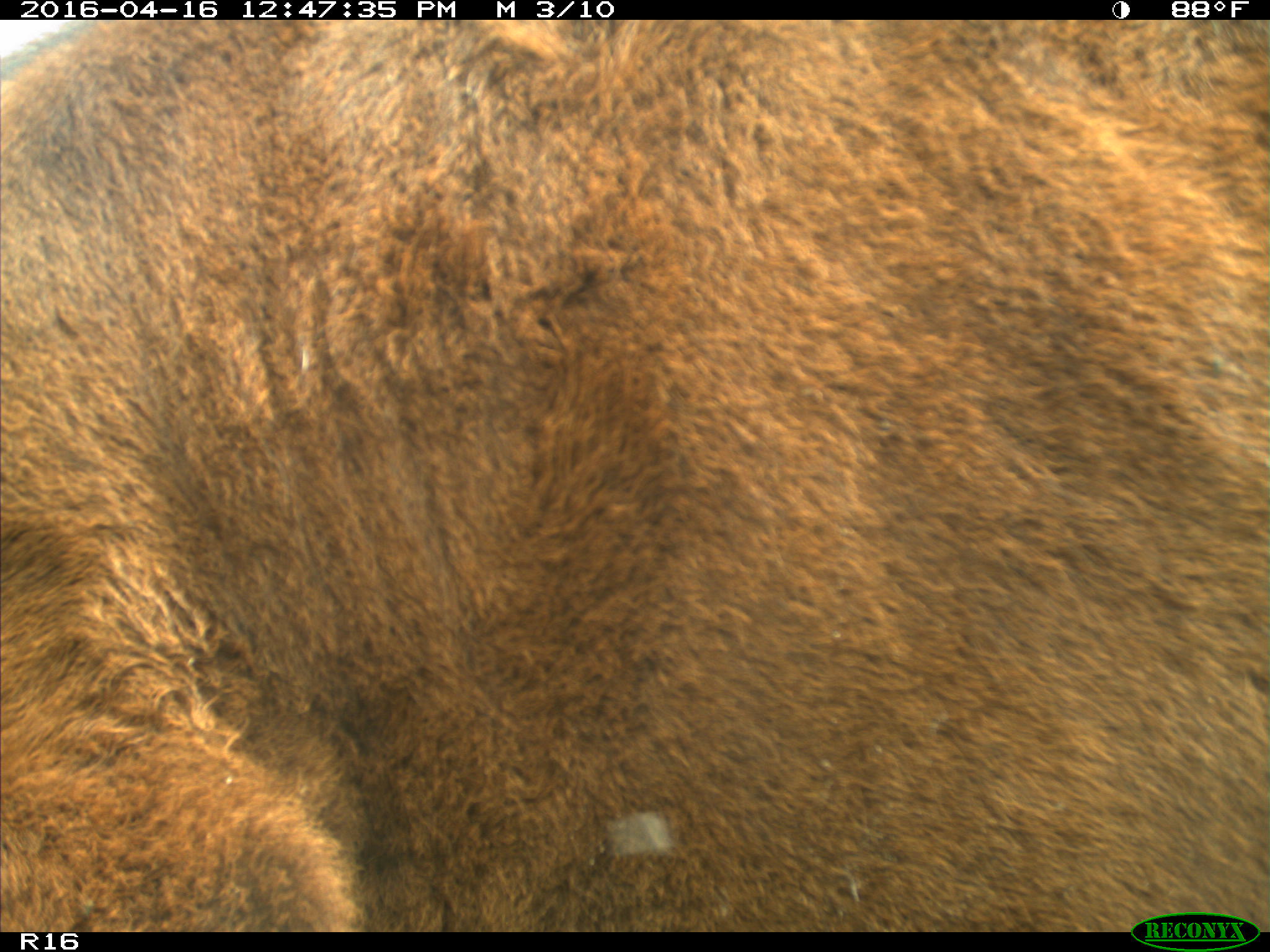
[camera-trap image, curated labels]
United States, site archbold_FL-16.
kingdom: Animalia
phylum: Chordata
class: Mammalia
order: Artiodactyla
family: Bovidae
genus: Bos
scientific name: Bos taurus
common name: domestic cow